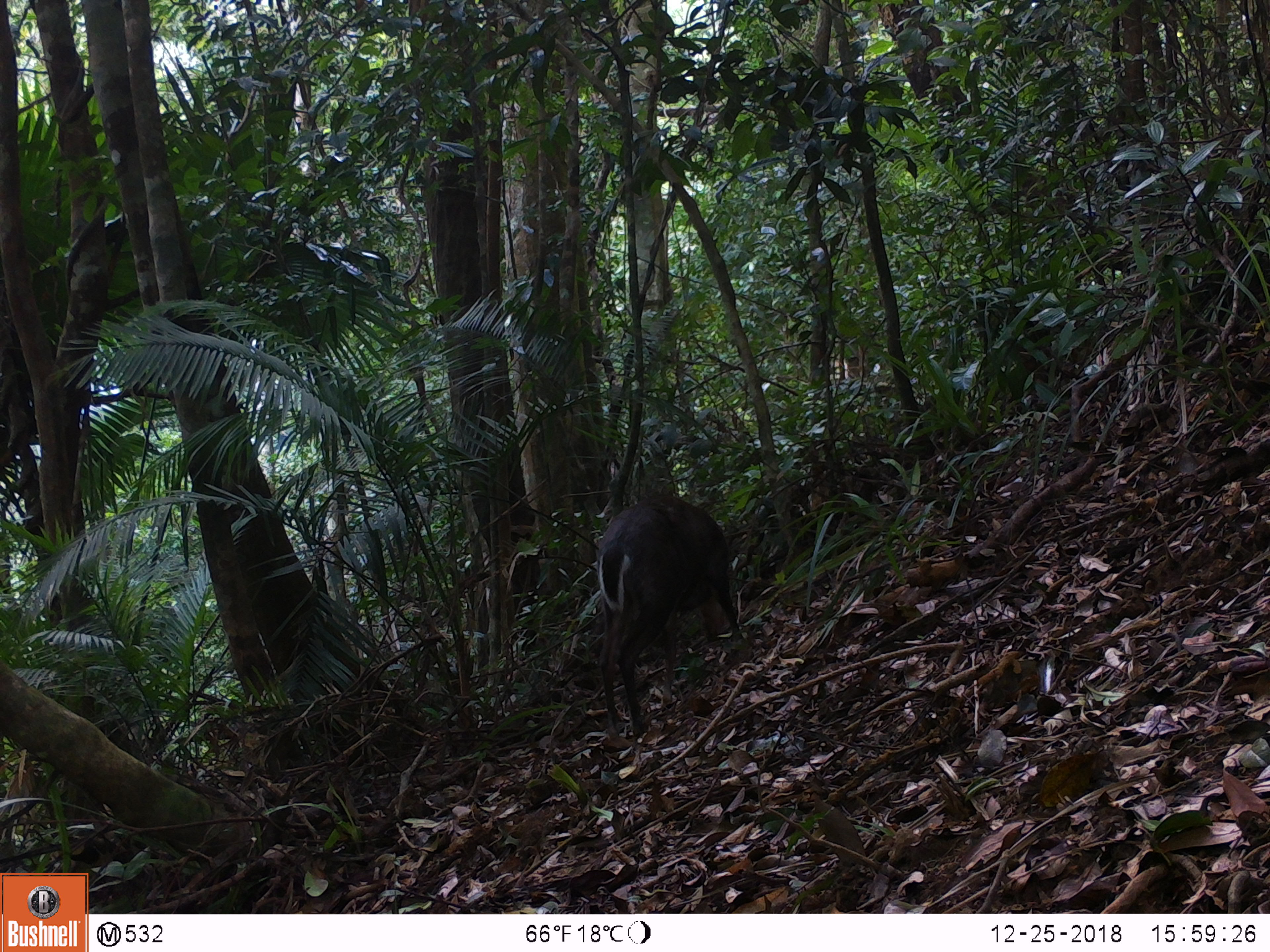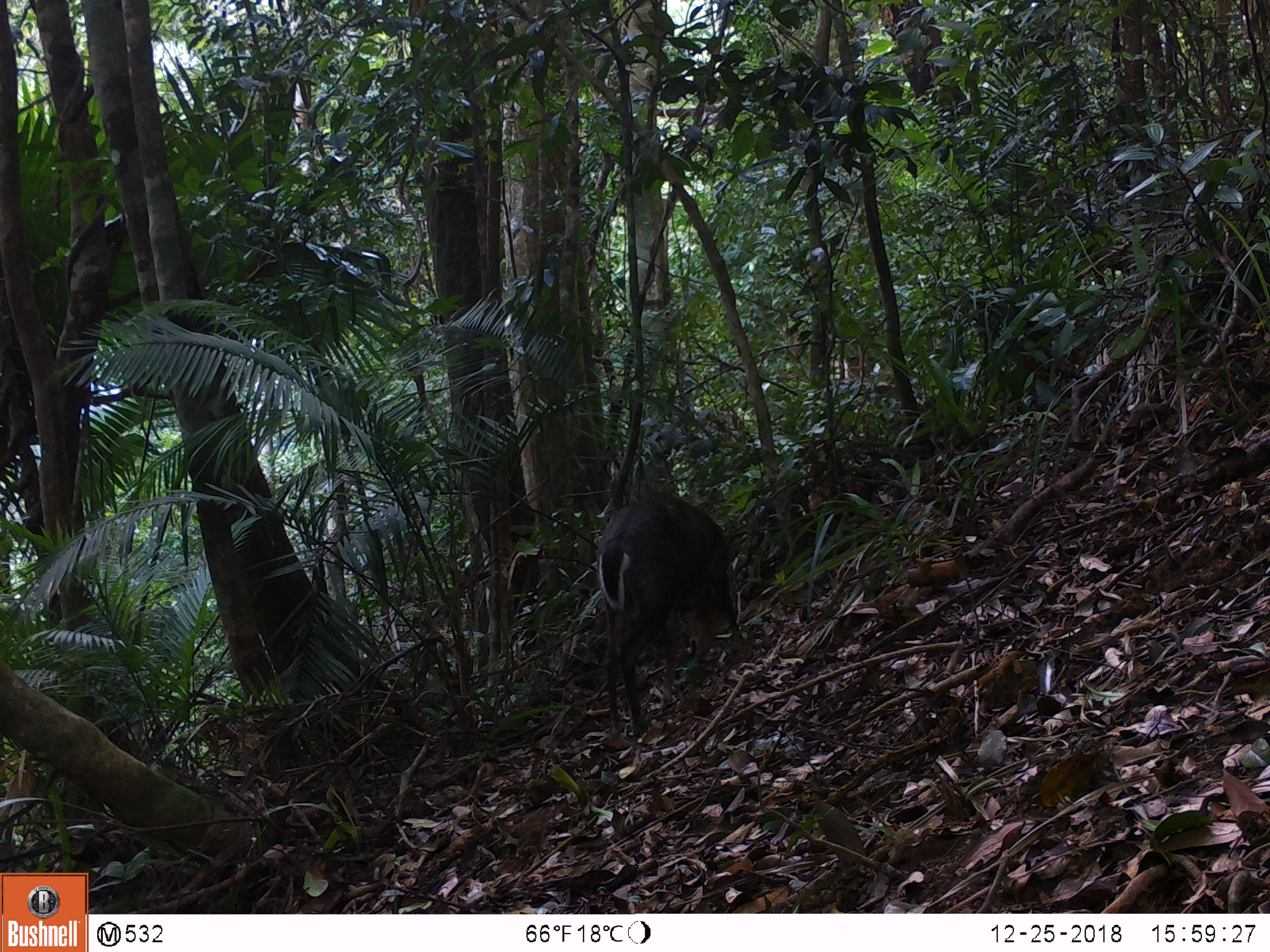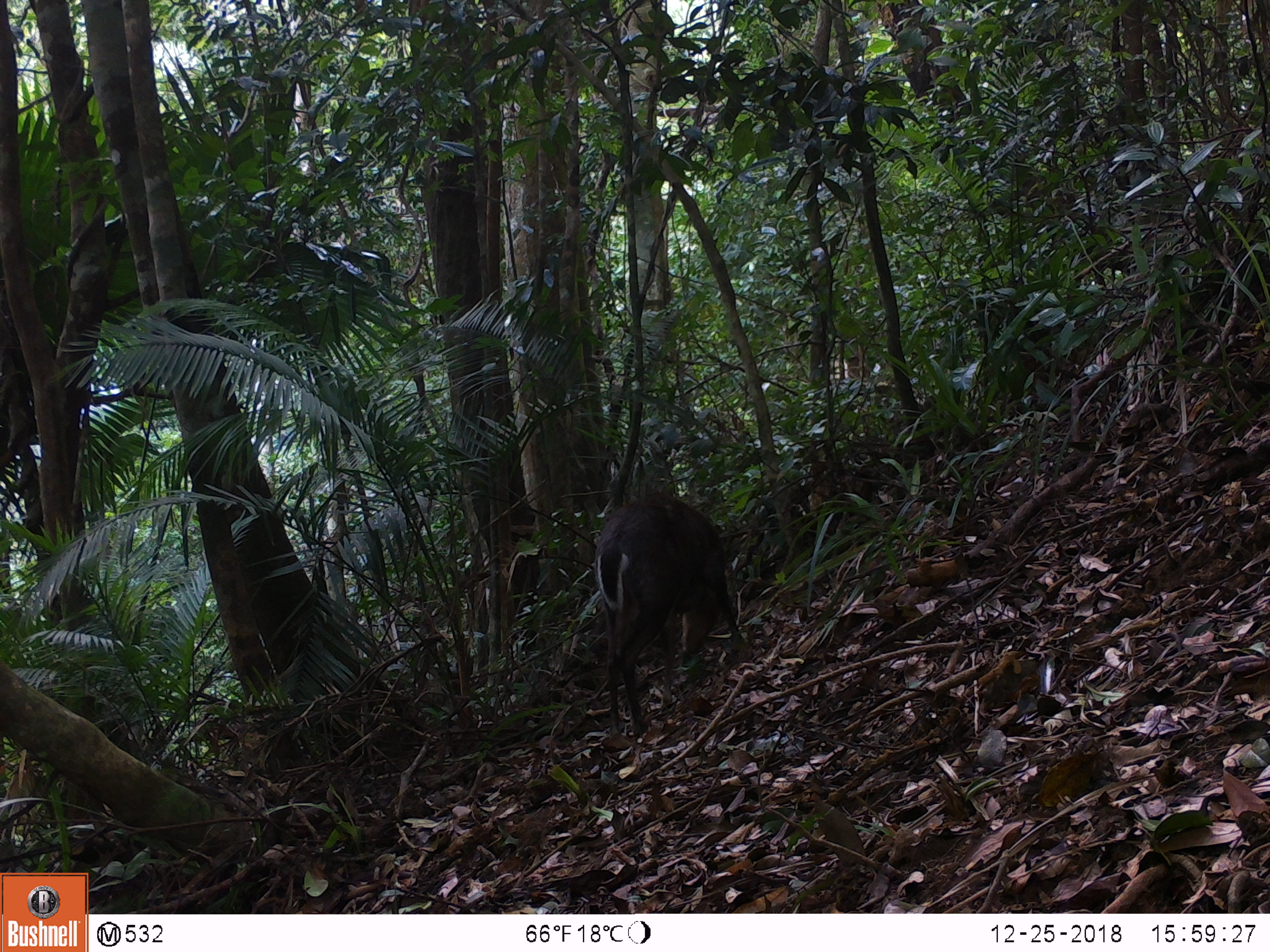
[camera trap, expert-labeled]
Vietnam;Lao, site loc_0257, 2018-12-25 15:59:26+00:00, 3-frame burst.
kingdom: Animalia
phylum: Chordata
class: Mammalia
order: Artiodactyla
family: Cervidae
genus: Muntiacus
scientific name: Muntiacus rooseveltorum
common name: roosevelt's muntjac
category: roosevelts muntjac group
Roosevelts muntjac group (roosevelt's muntjac) (Muntiacus rooseveltorum). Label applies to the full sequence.